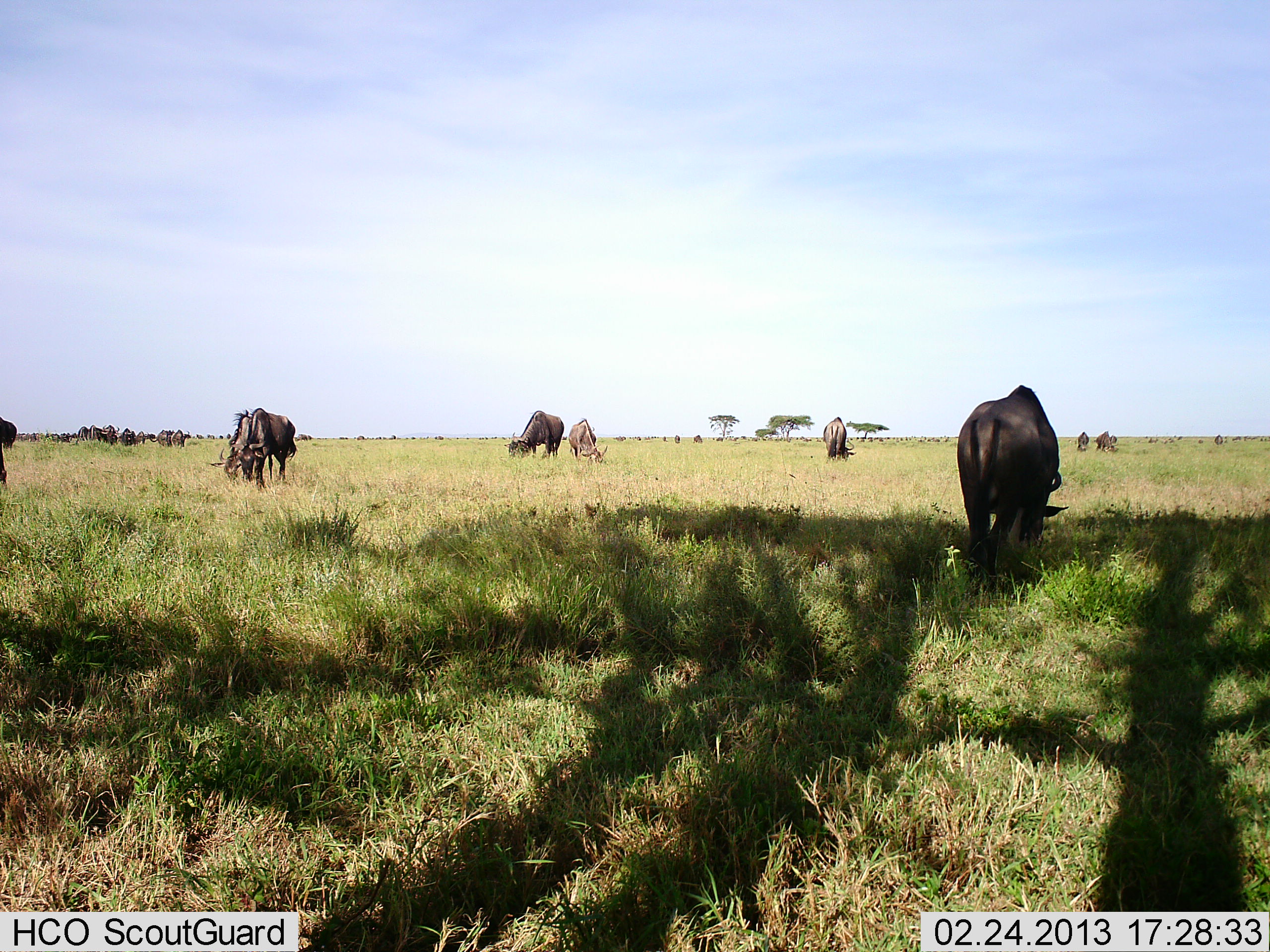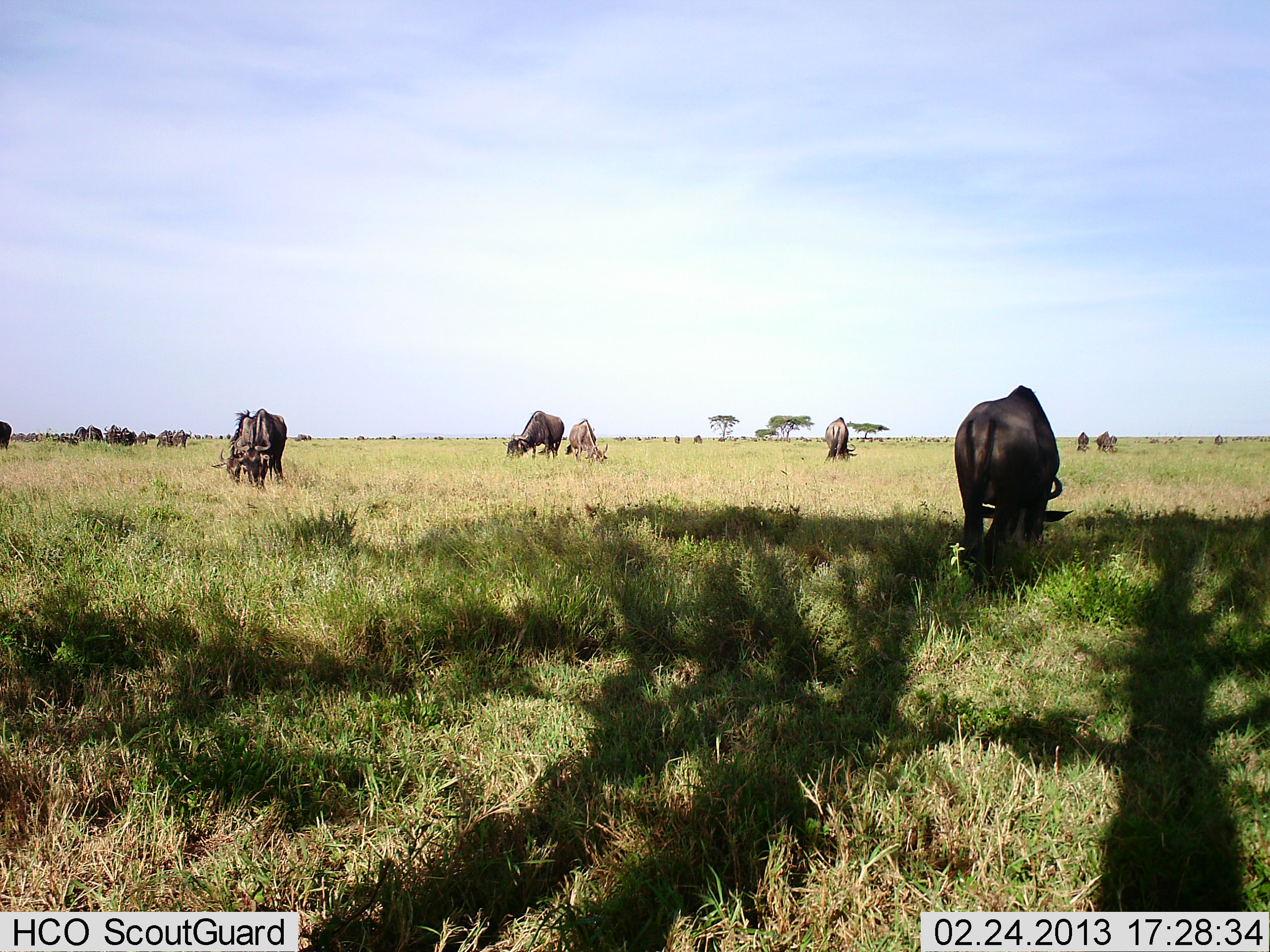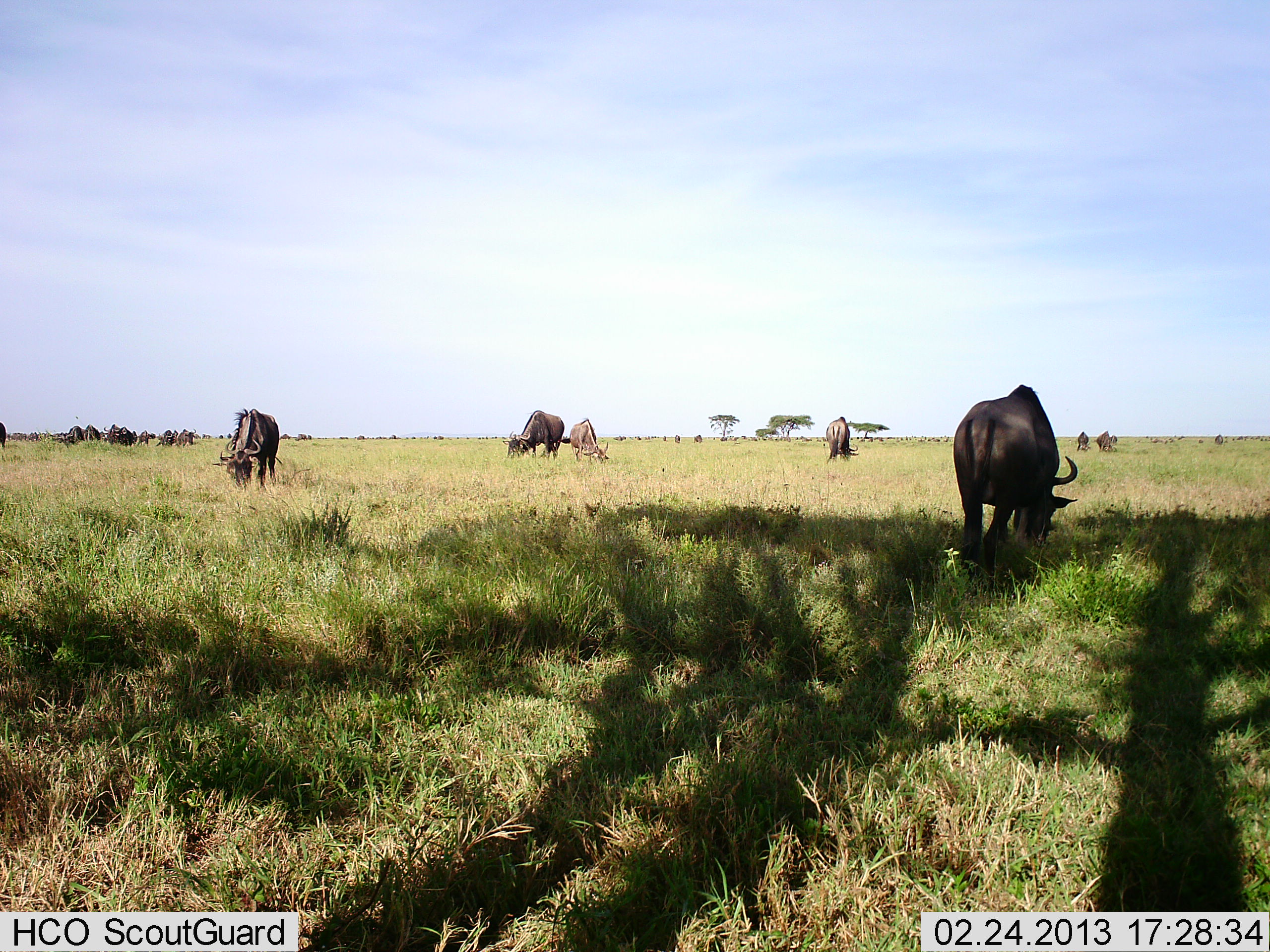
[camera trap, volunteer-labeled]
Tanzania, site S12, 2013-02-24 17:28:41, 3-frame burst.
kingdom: Animalia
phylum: Chordata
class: Mammalia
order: Artiodactyla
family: Bovidae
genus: Connochaetes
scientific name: Connochaetes taurinus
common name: blue wildebeest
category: wildebeest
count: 11-50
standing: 33%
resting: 3%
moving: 15%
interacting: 3%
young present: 0%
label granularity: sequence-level